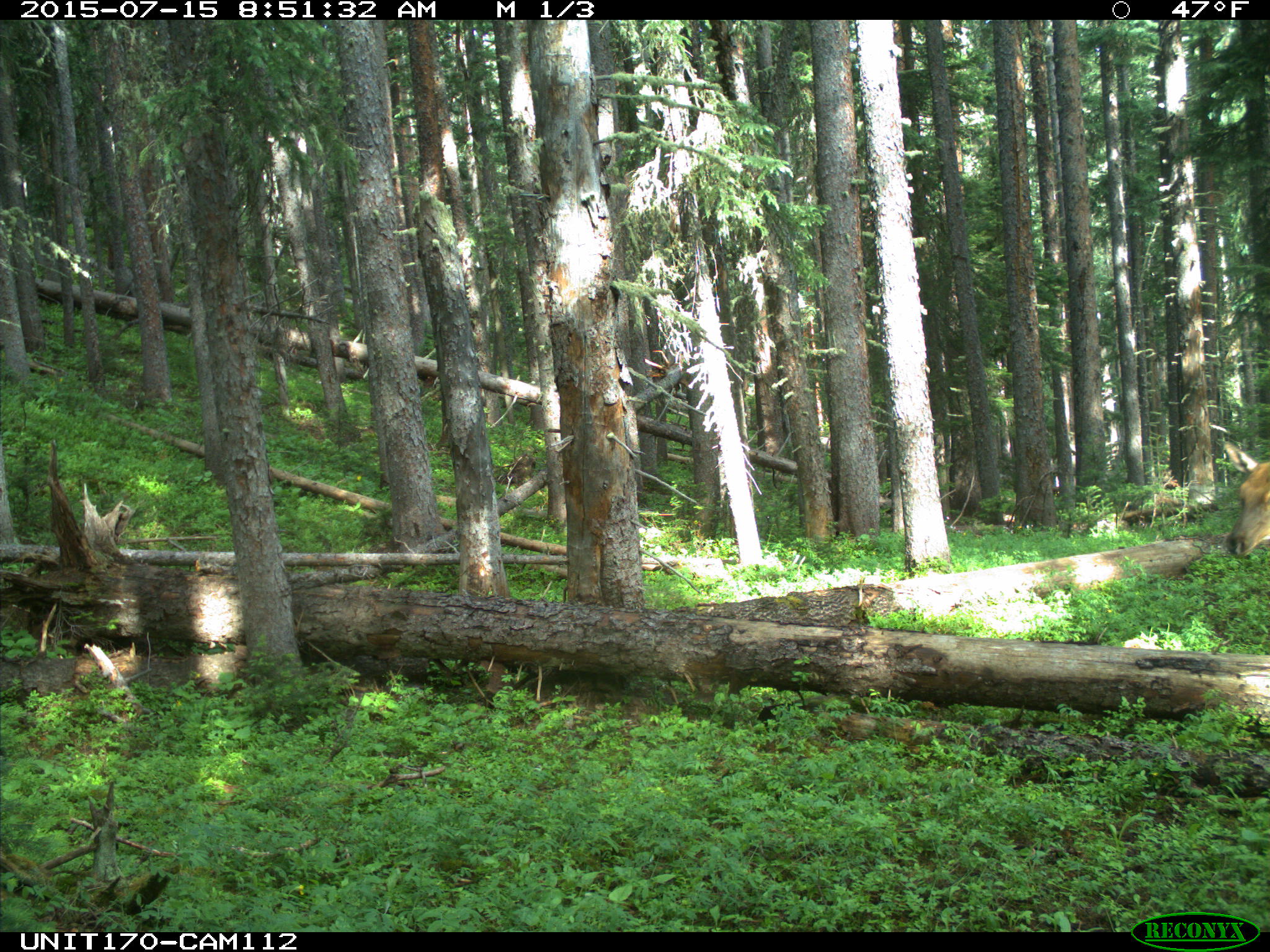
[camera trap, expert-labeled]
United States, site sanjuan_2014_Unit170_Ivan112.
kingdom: Animalia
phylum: Chordata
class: Mammalia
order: Artiodactyla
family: Cervidae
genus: Cervus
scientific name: Cervus elaphus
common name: red deer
Cervus elaphus (red deer).